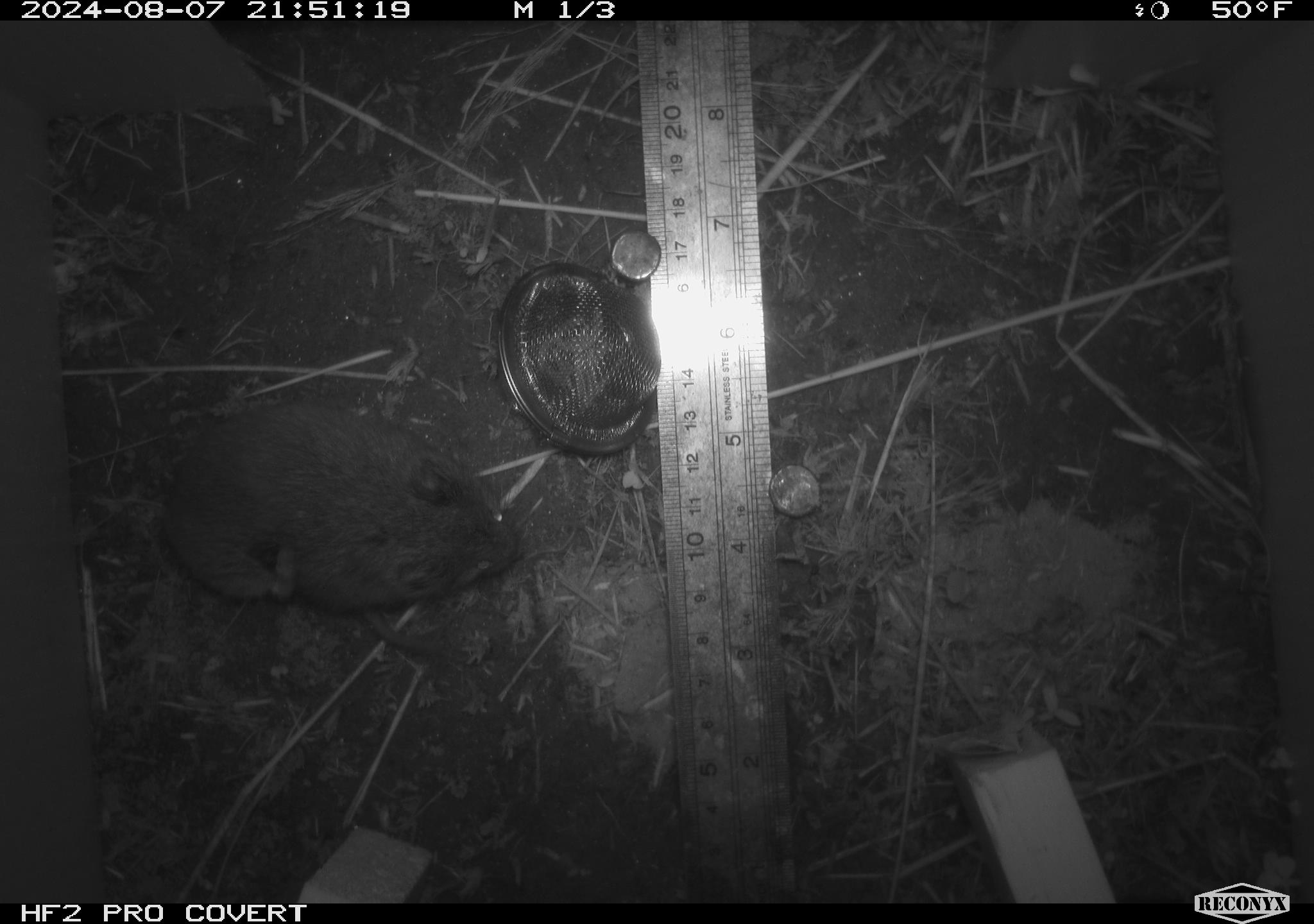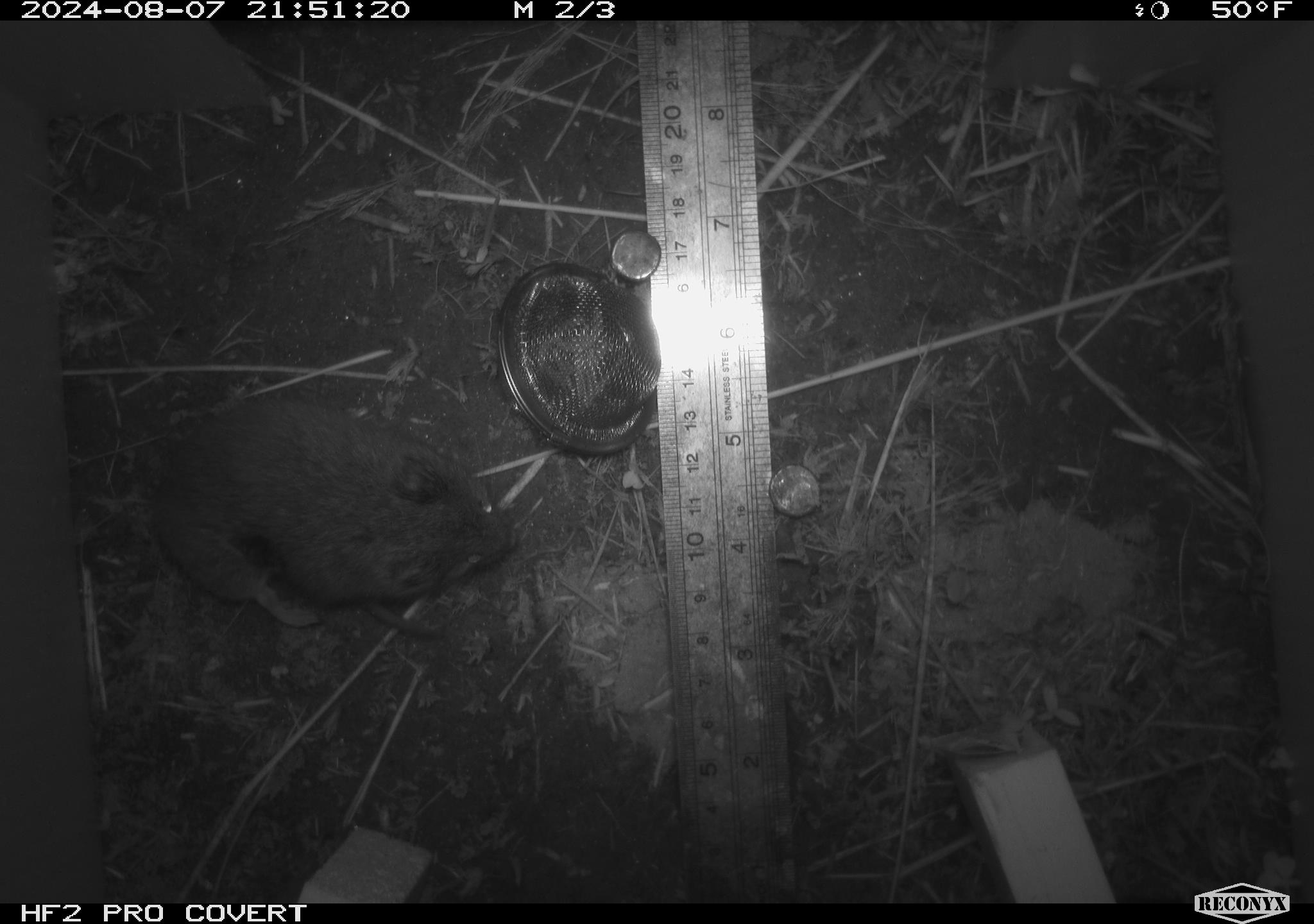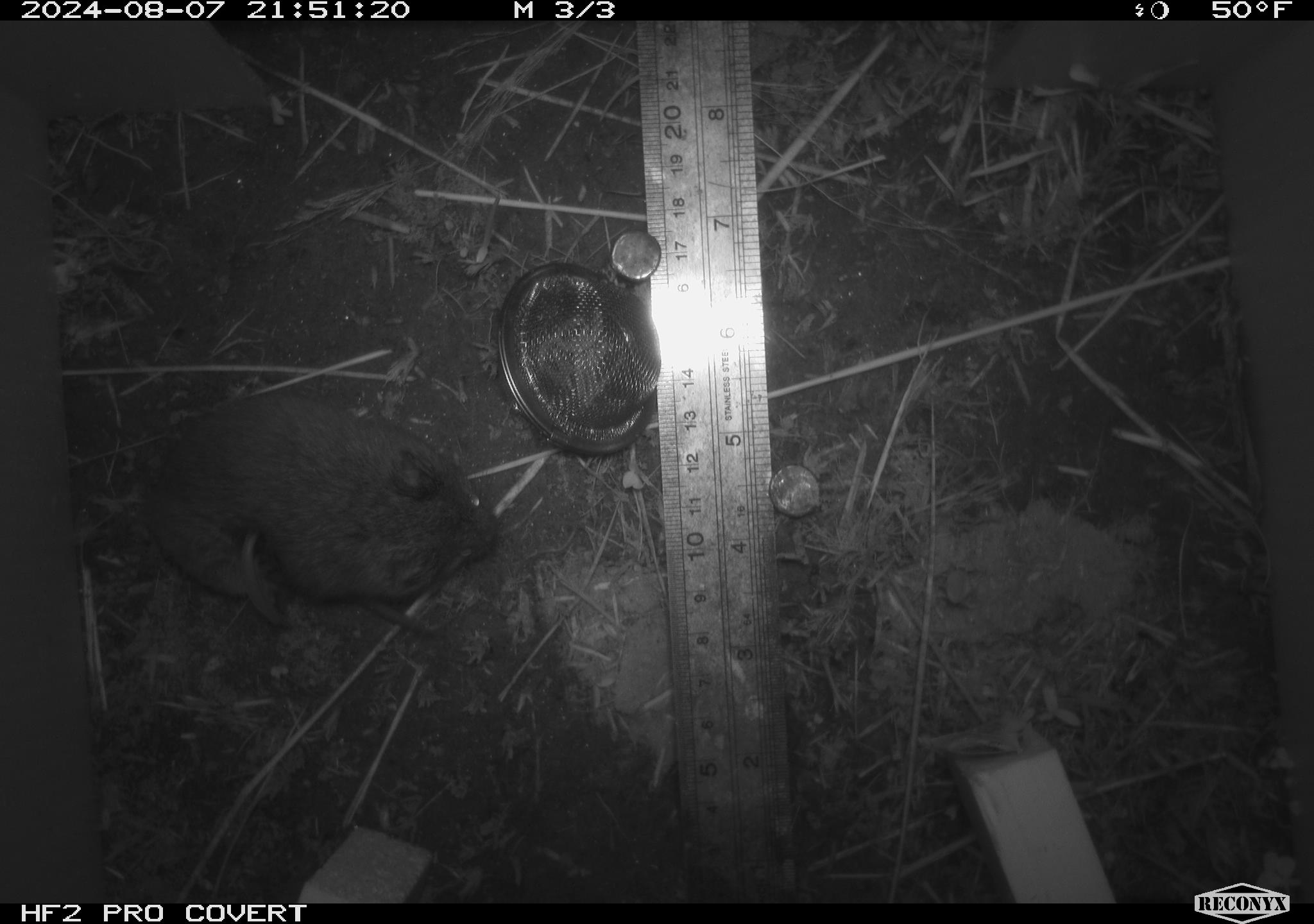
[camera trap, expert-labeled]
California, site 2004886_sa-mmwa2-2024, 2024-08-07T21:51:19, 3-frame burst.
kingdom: Animalia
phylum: Chordata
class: Mammalia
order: Rodentia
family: Cricetidae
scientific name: Arvicolinae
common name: voles, lemmings, and muskrats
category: arvicolinae subfamily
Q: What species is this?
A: Arvicolinae subfamily (voles, lemmings, and muskrats) (Arvicolinae).